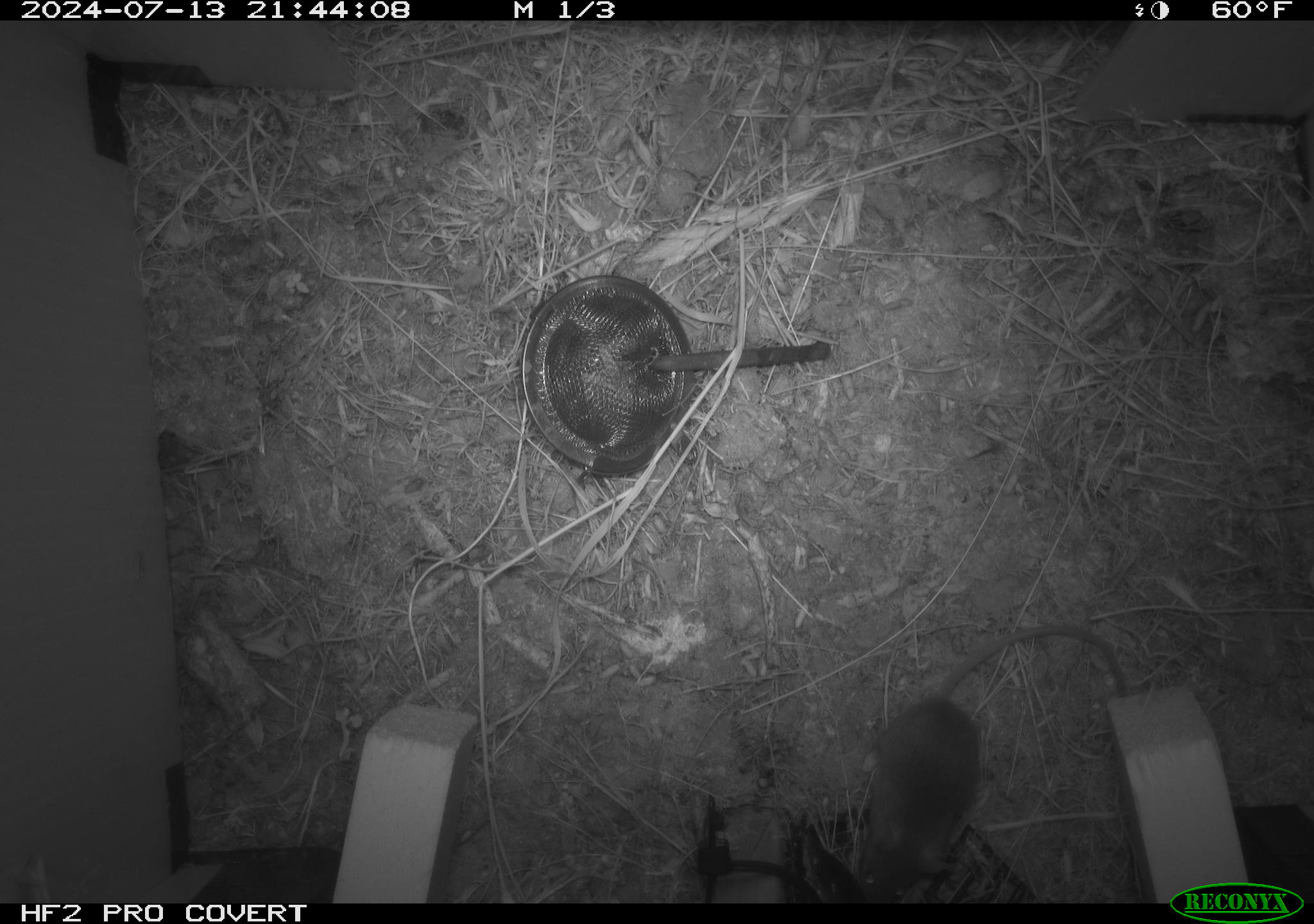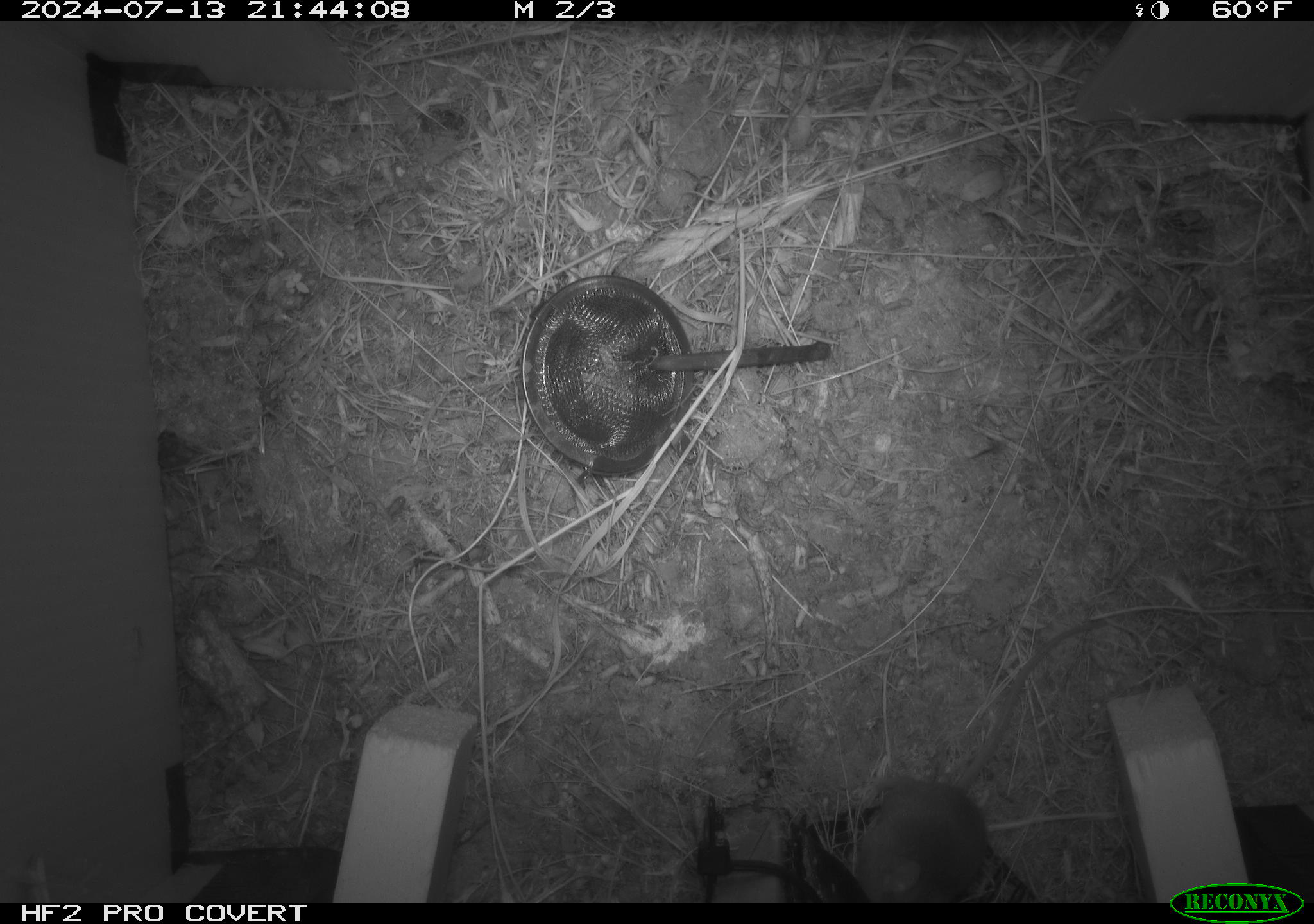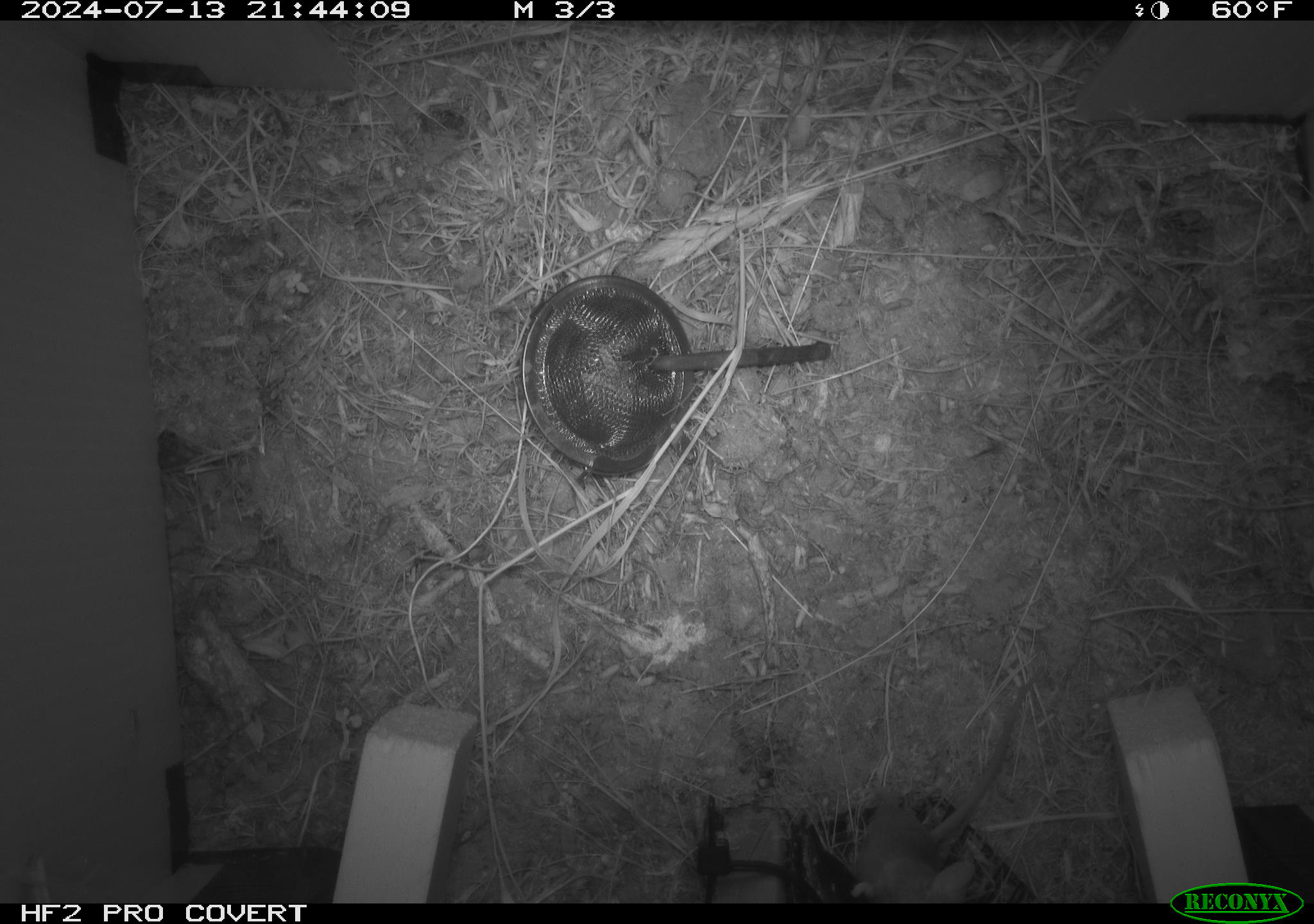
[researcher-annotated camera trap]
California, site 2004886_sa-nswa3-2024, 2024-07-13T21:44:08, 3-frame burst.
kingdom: Animalia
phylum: Chordata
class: Mammalia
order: Rodentia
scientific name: Rodentia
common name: rodent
Rodent (Rodentia).